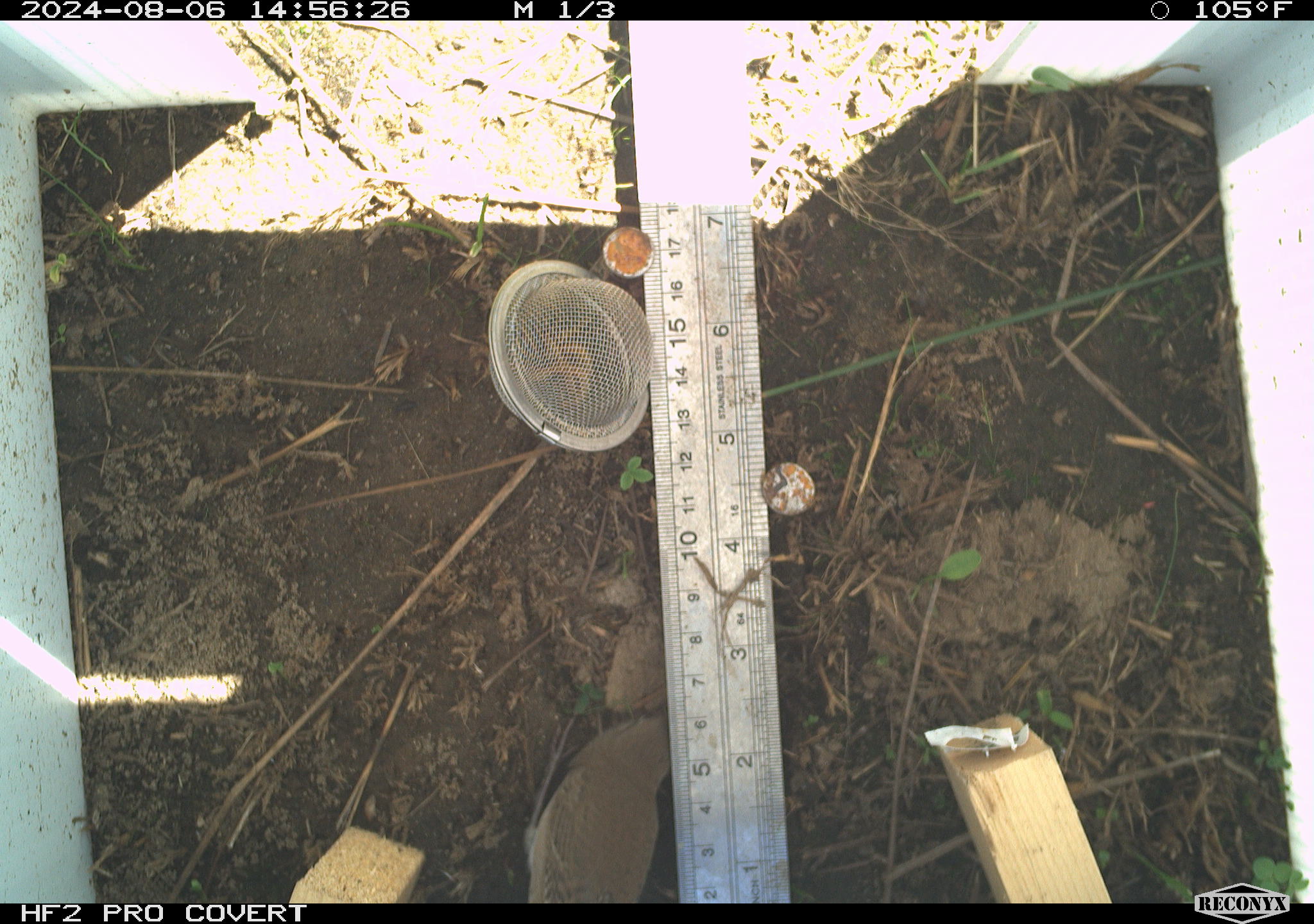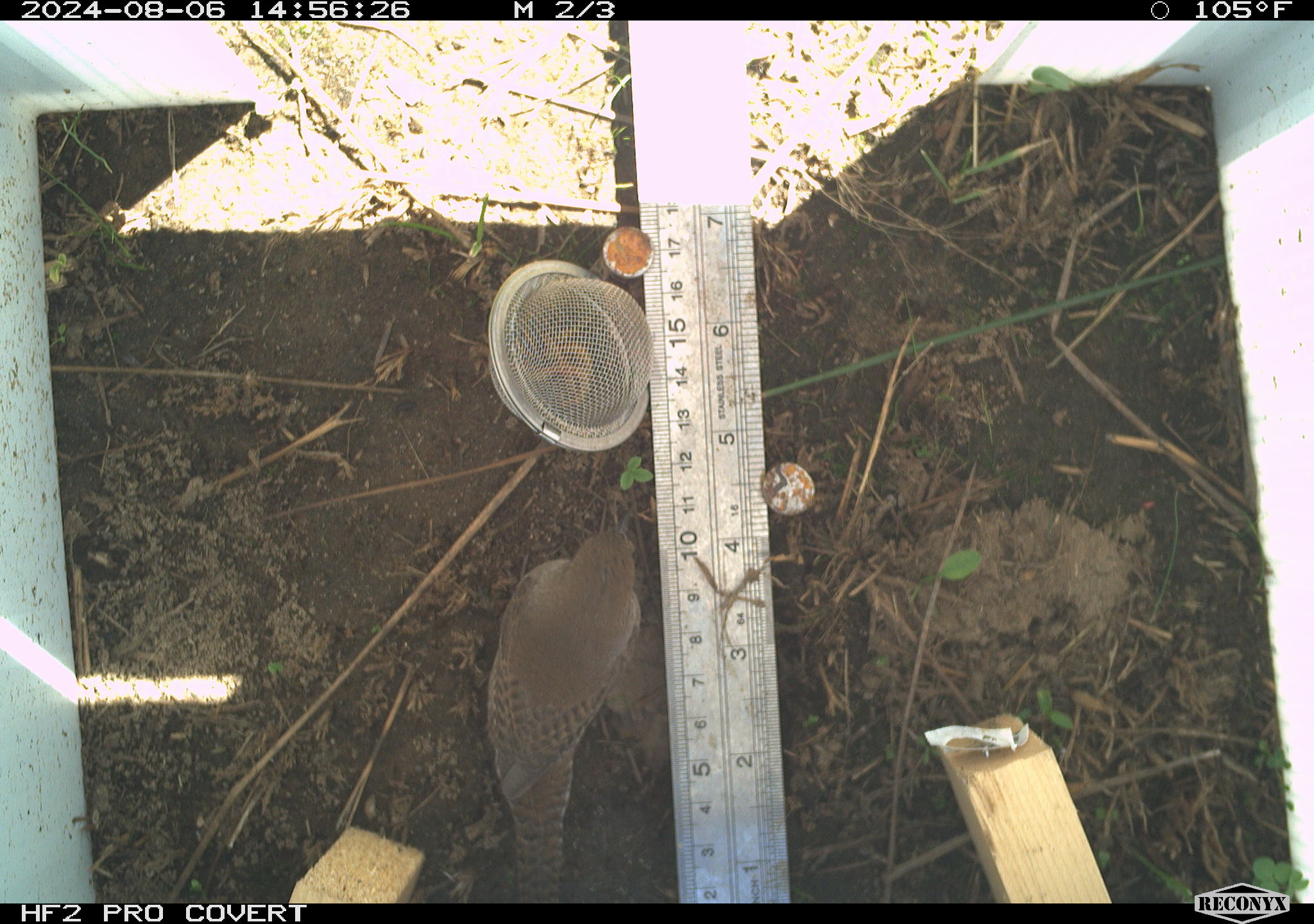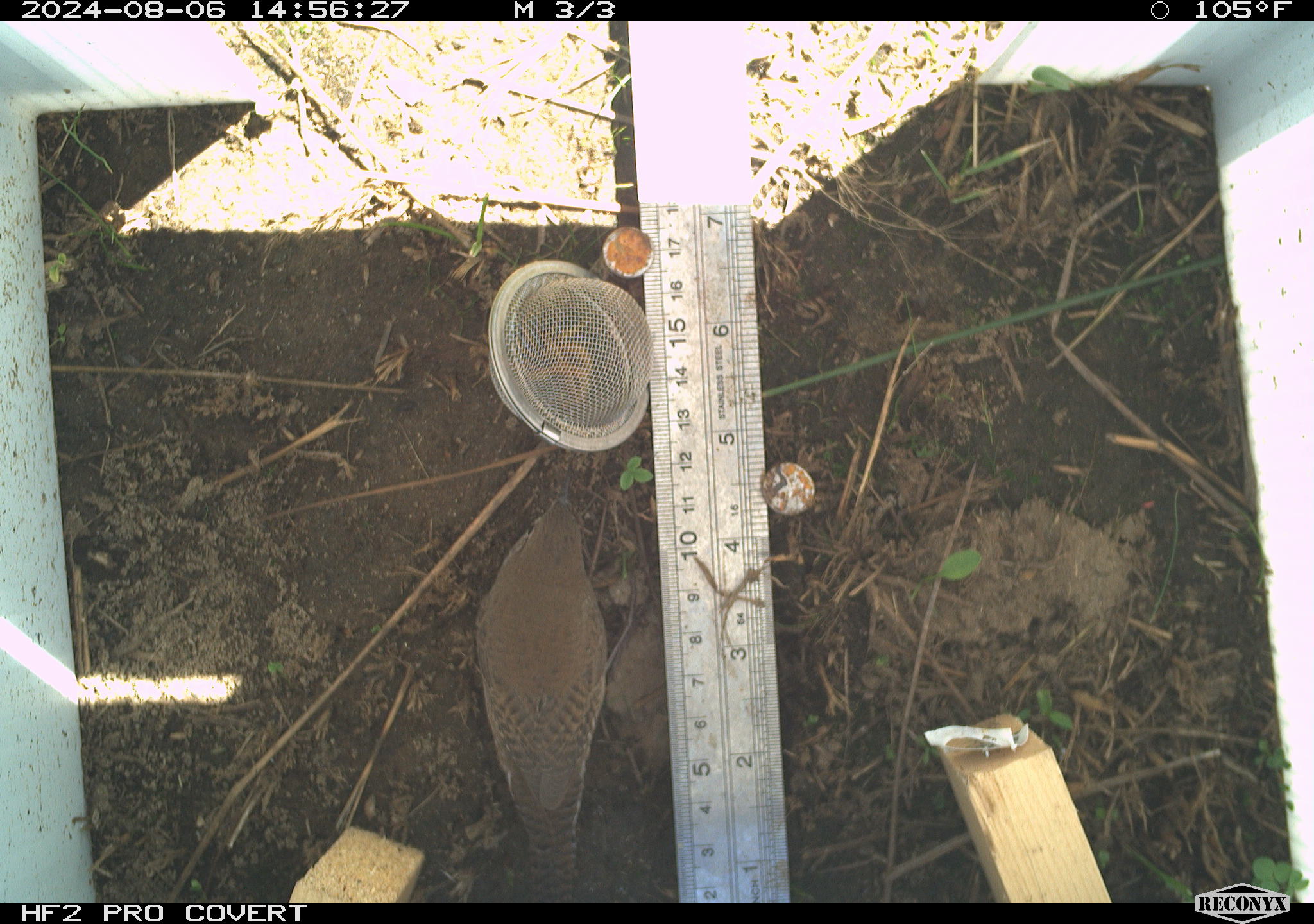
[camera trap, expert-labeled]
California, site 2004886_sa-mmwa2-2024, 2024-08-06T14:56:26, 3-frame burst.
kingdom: Animalia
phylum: Chordata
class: Aves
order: Passeriformes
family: Troglodytidae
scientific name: Troglodytidae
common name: wren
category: troglodytidae family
Troglodytidae family (wren) (Troglodytidae).